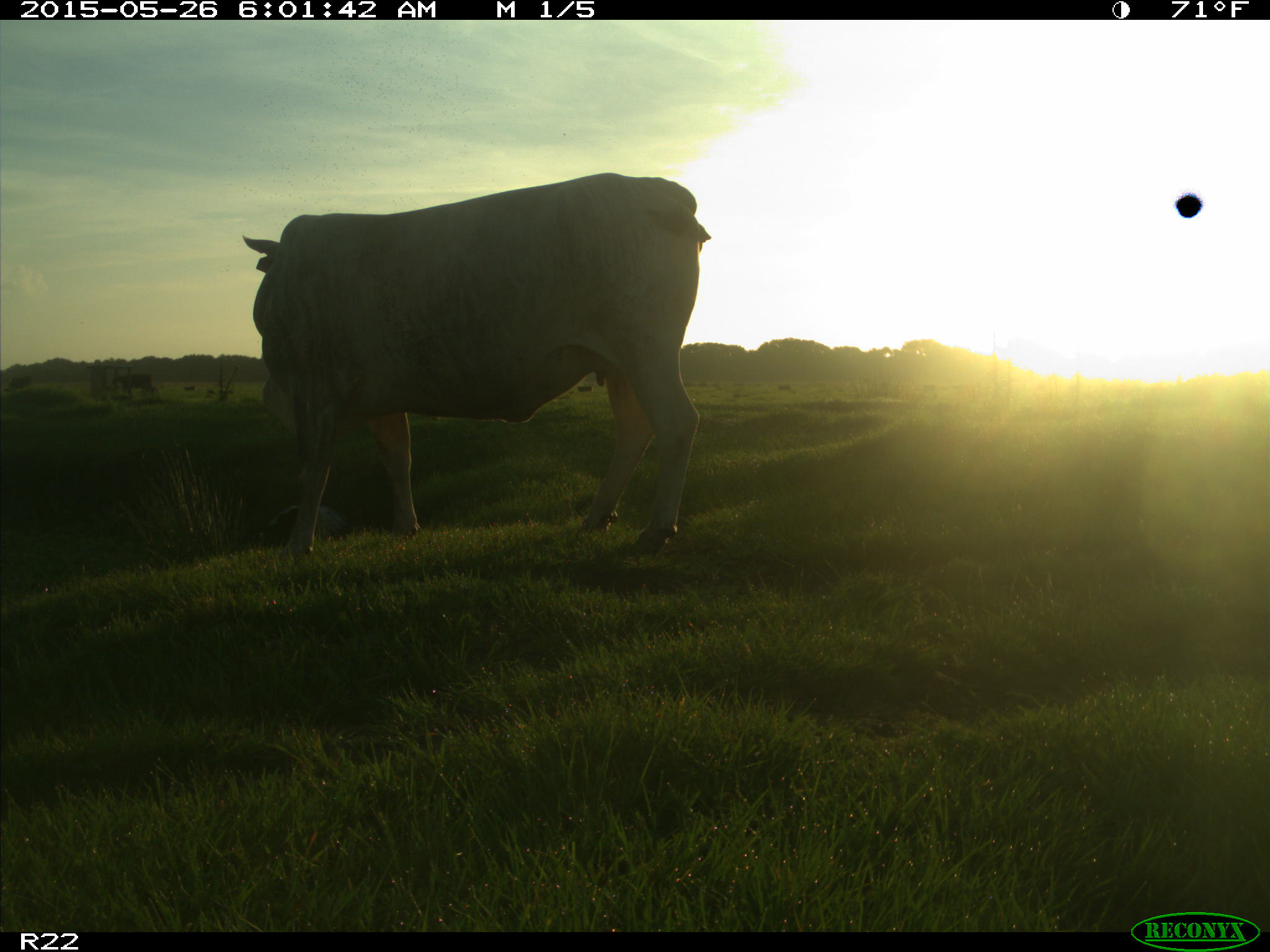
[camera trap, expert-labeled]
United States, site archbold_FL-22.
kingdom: Animalia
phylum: Chordata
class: Mammalia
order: Artiodactyla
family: Bovidae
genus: Bos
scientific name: Bos taurus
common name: domestic cow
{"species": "Bos taurus (domestic cow)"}